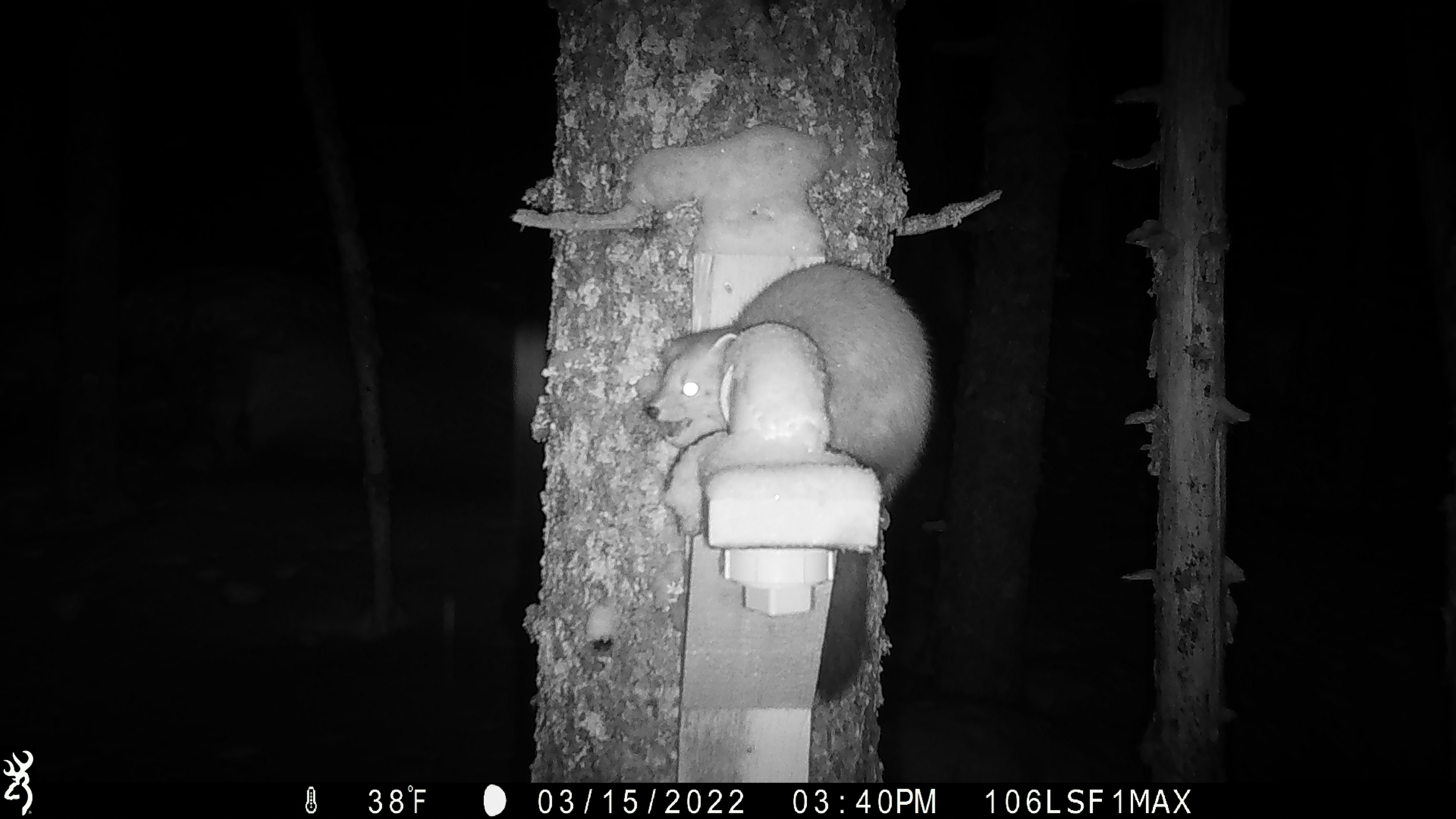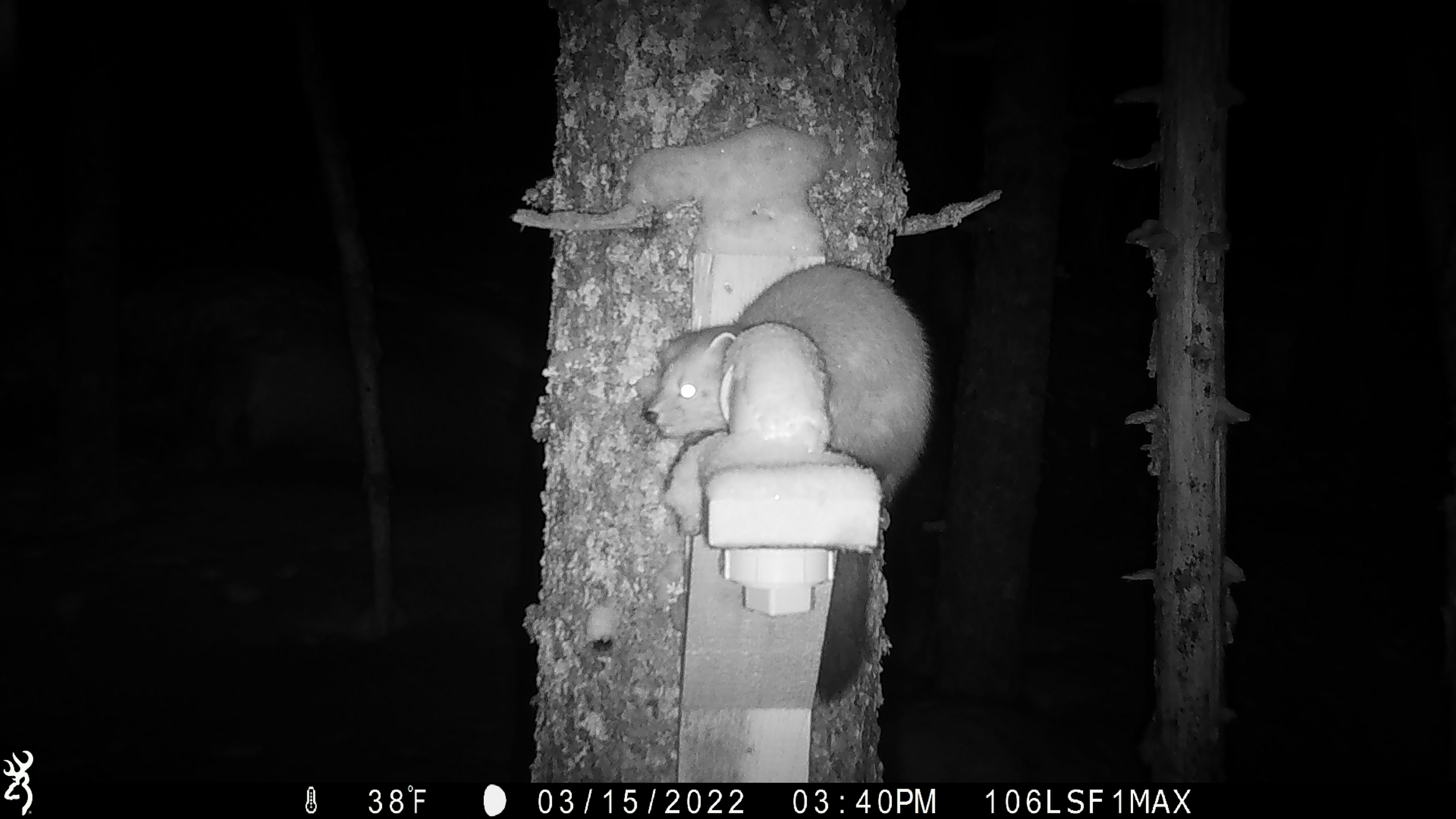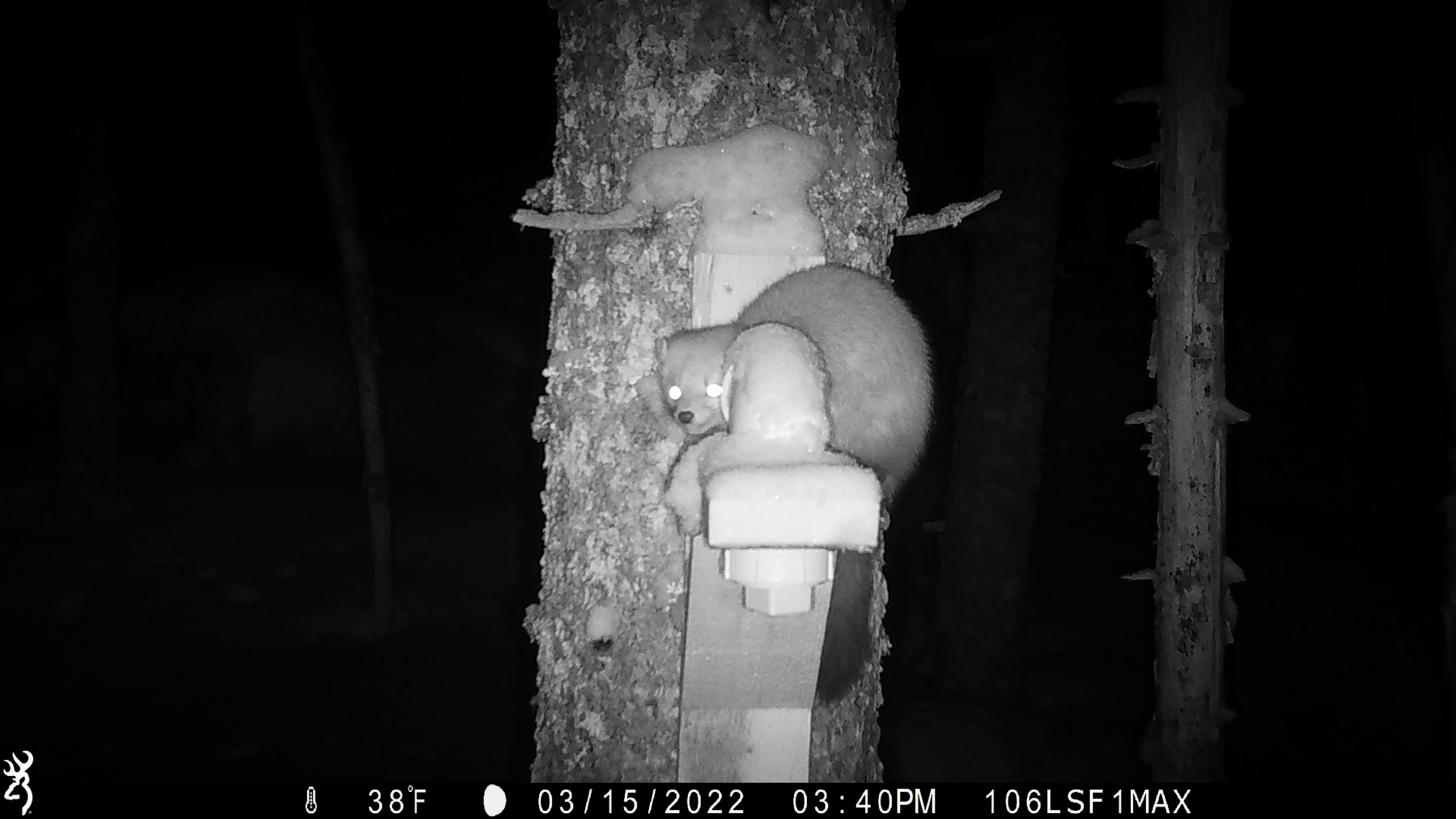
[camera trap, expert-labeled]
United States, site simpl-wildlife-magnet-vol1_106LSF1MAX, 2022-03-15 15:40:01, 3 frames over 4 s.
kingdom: Animalia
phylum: Chordata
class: Mammalia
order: Carnivora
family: Mustelidae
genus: Martes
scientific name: Martes americana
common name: american marten